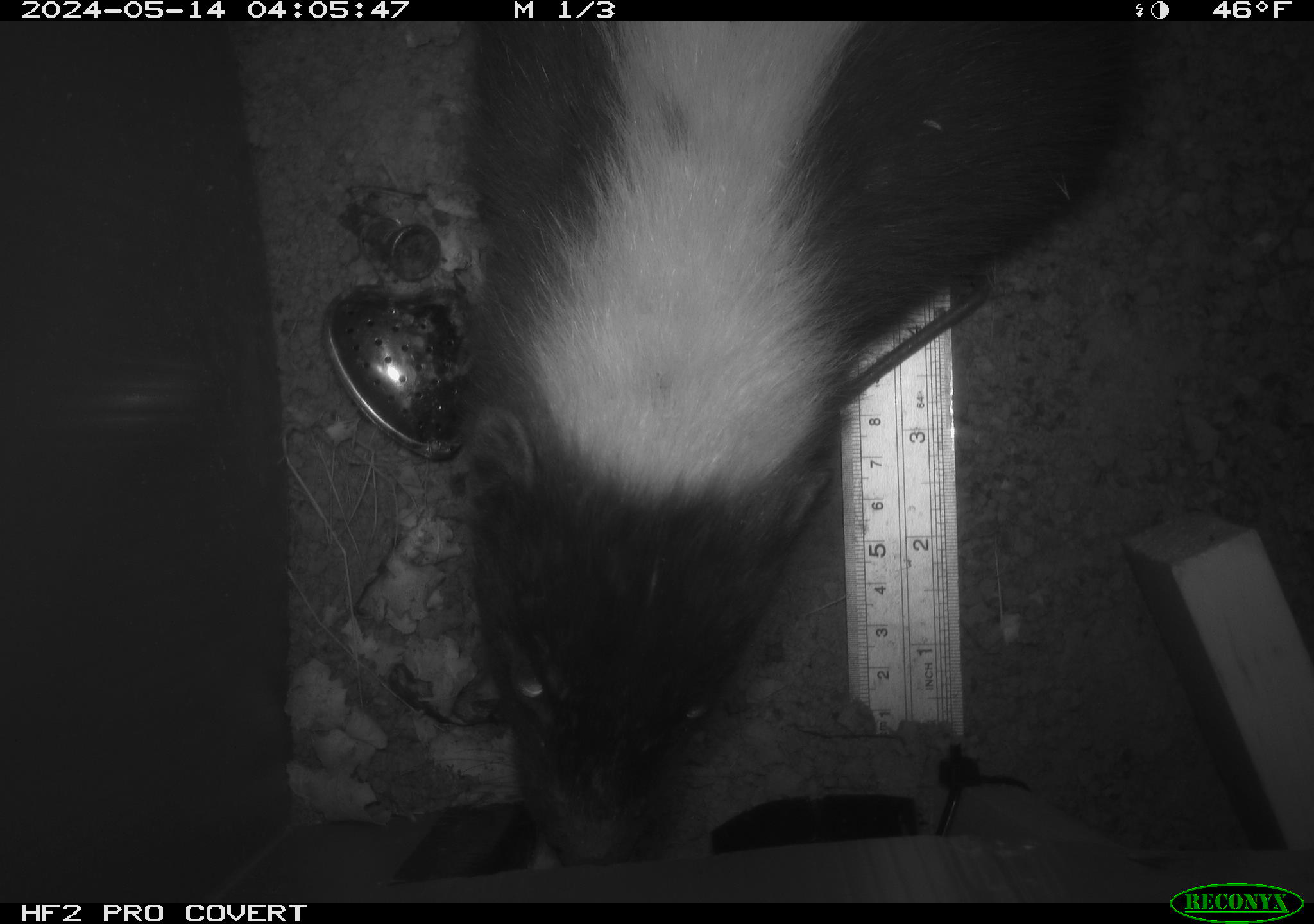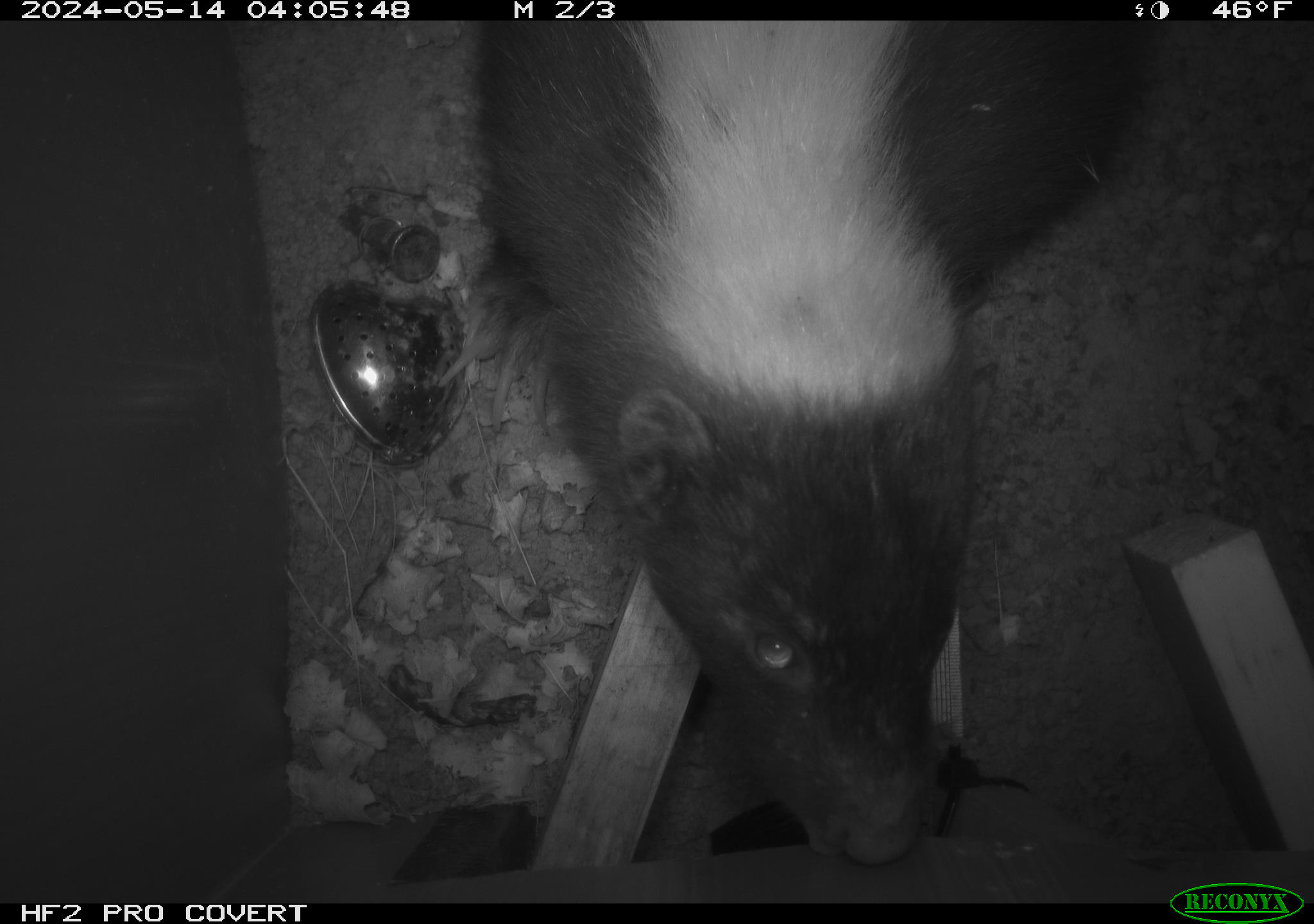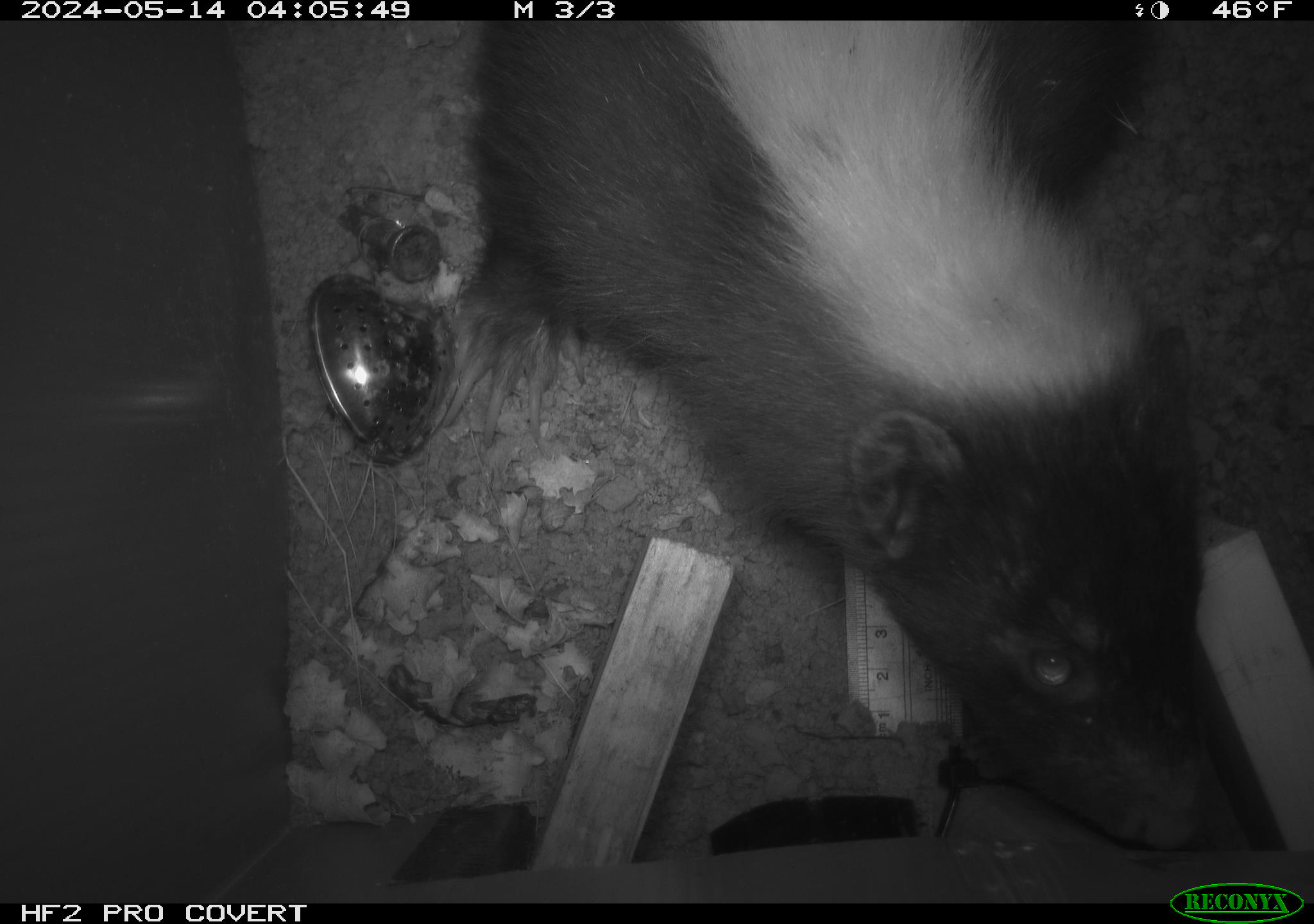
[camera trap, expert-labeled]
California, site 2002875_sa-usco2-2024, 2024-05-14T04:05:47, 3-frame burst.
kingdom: Animalia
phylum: Chordata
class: Mammalia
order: Carnivora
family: Mephitidae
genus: Mephitis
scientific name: Mephitis mephitis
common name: striped skunk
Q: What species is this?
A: Striped skunk (Mephitis mephitis).